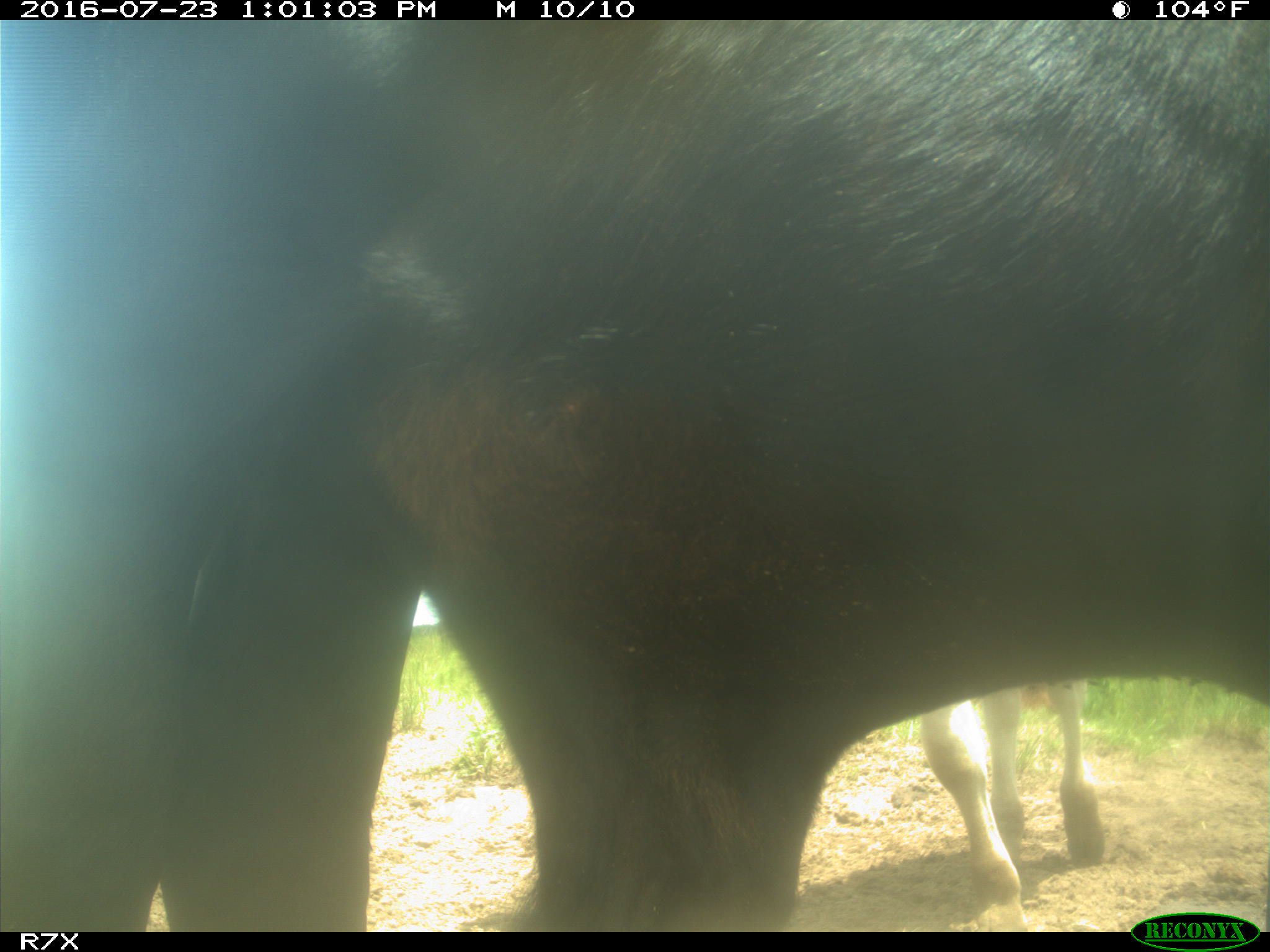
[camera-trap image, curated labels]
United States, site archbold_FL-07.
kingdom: Animalia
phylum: Chordata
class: Mammalia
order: Artiodactyla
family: Bovidae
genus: Bos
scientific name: Bos taurus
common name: domestic cow